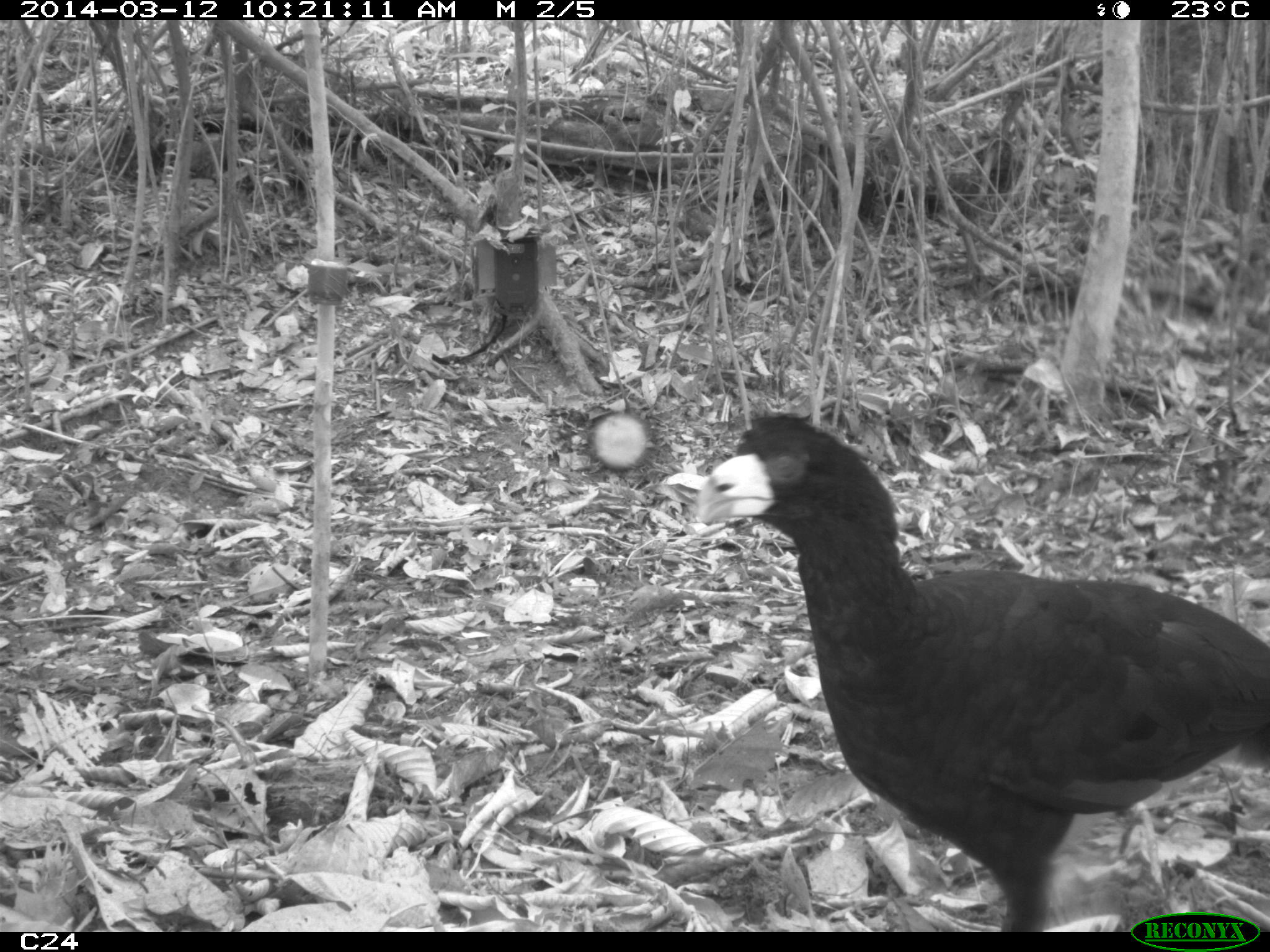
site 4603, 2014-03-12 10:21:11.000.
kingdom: Animalia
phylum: Chordata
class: Aves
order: Galliformes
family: Cracidae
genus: Crax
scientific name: Crax alector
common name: black curassow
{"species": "Crax alector (black curassow)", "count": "2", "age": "adult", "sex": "female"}